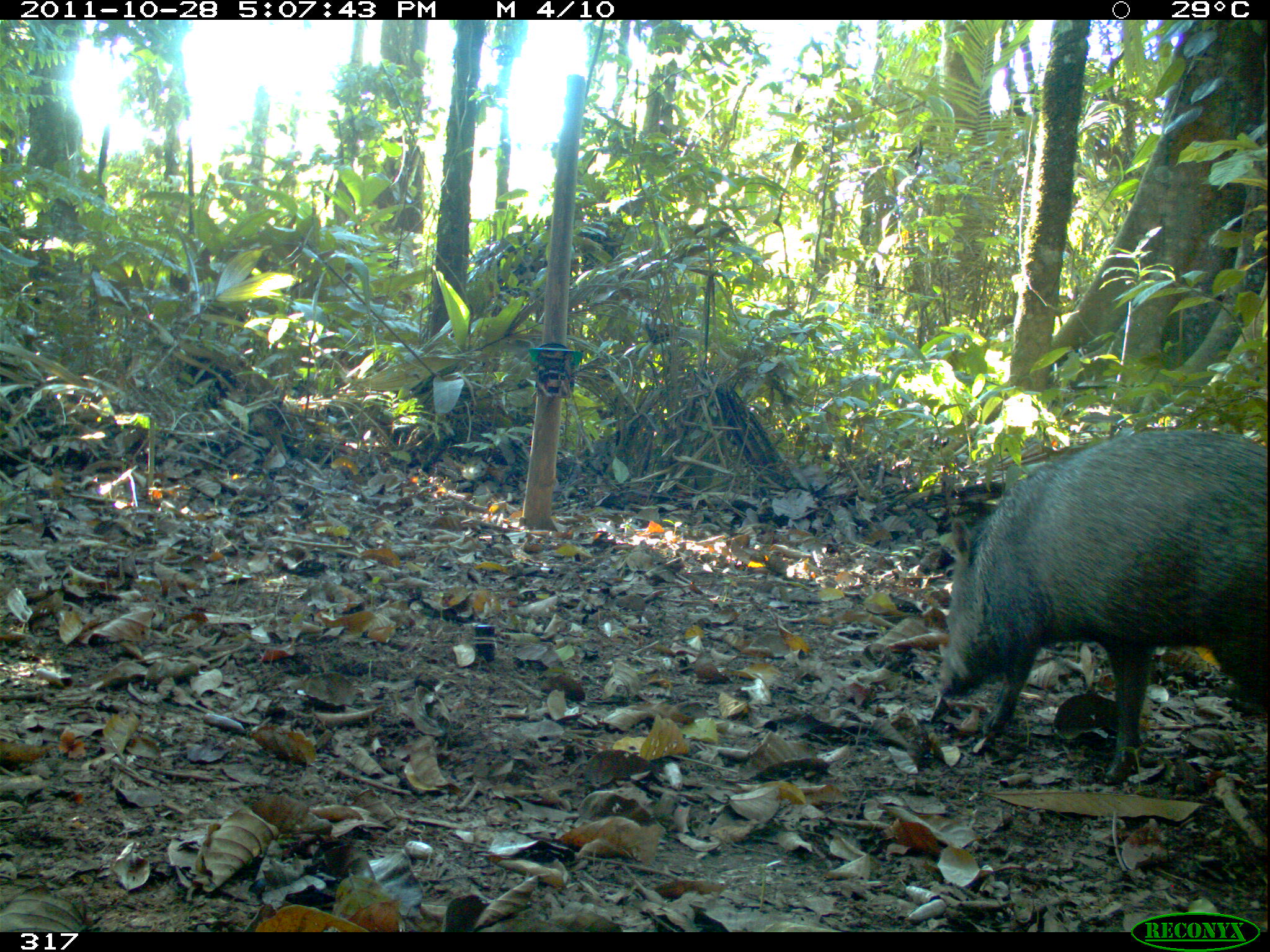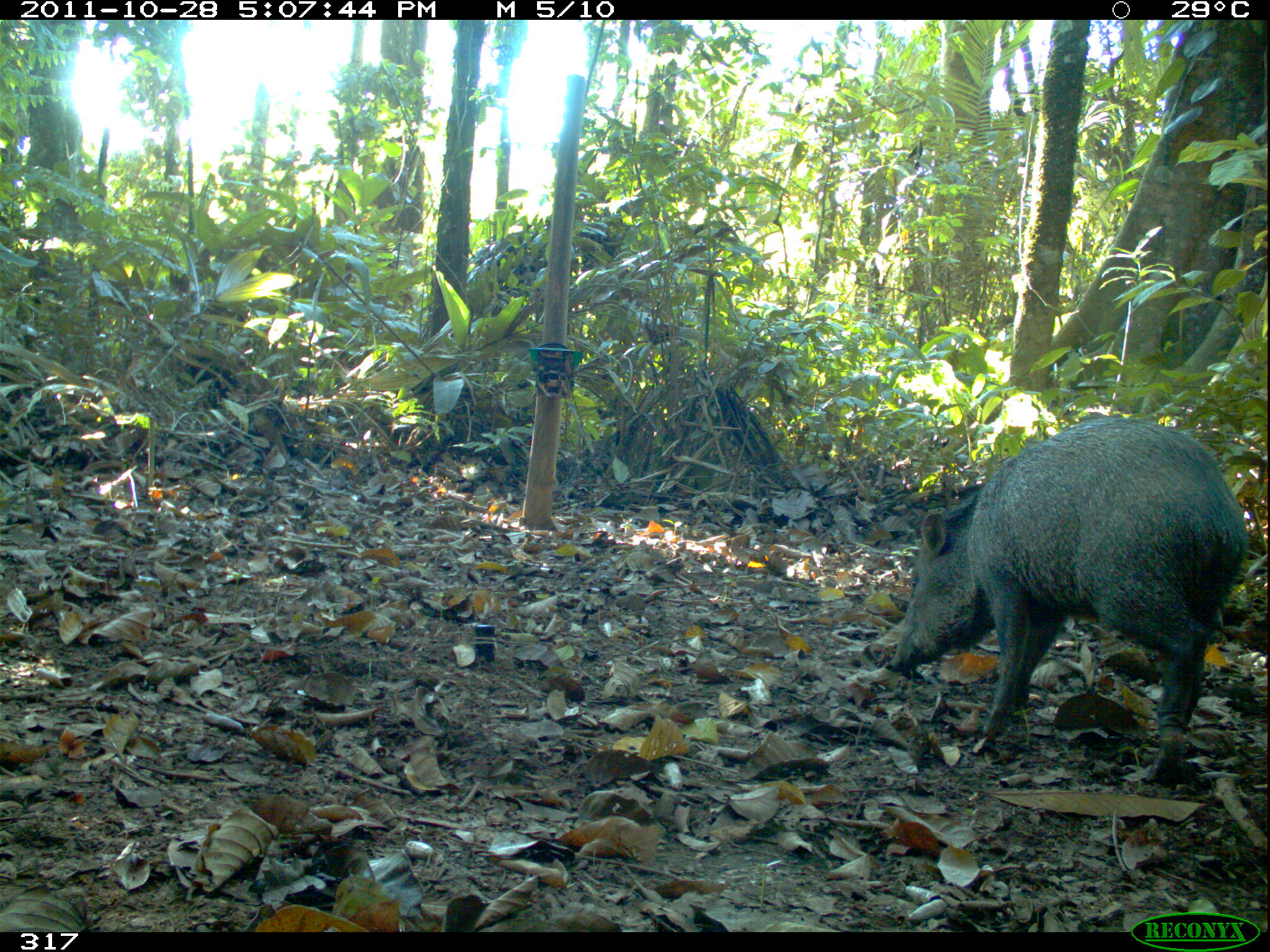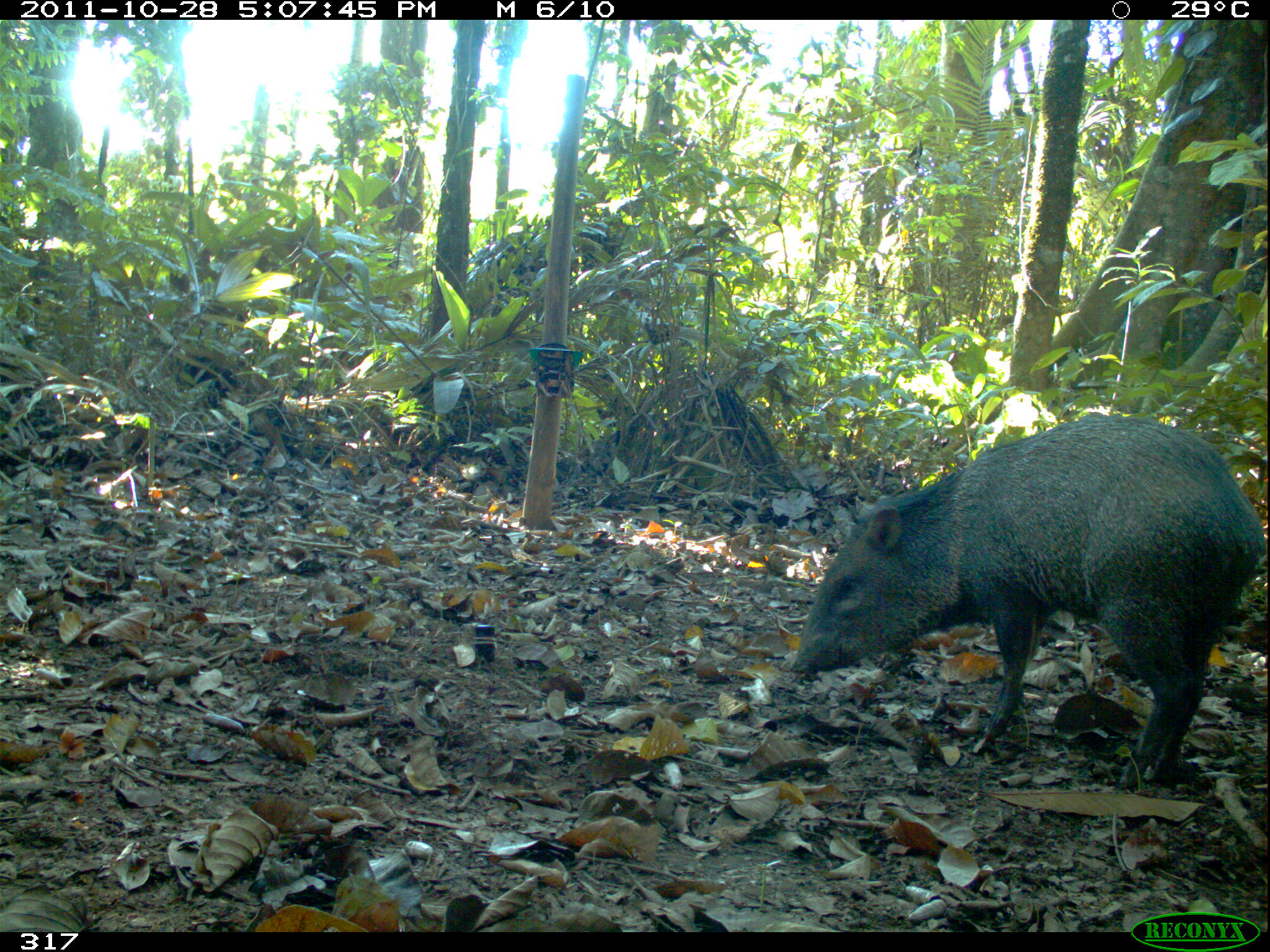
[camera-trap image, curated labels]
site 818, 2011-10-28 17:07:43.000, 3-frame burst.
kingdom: Animalia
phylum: Chordata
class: Mammalia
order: Artiodactyla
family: Tayassuidae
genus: Pecari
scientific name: Pecari tajacu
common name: collared peccary